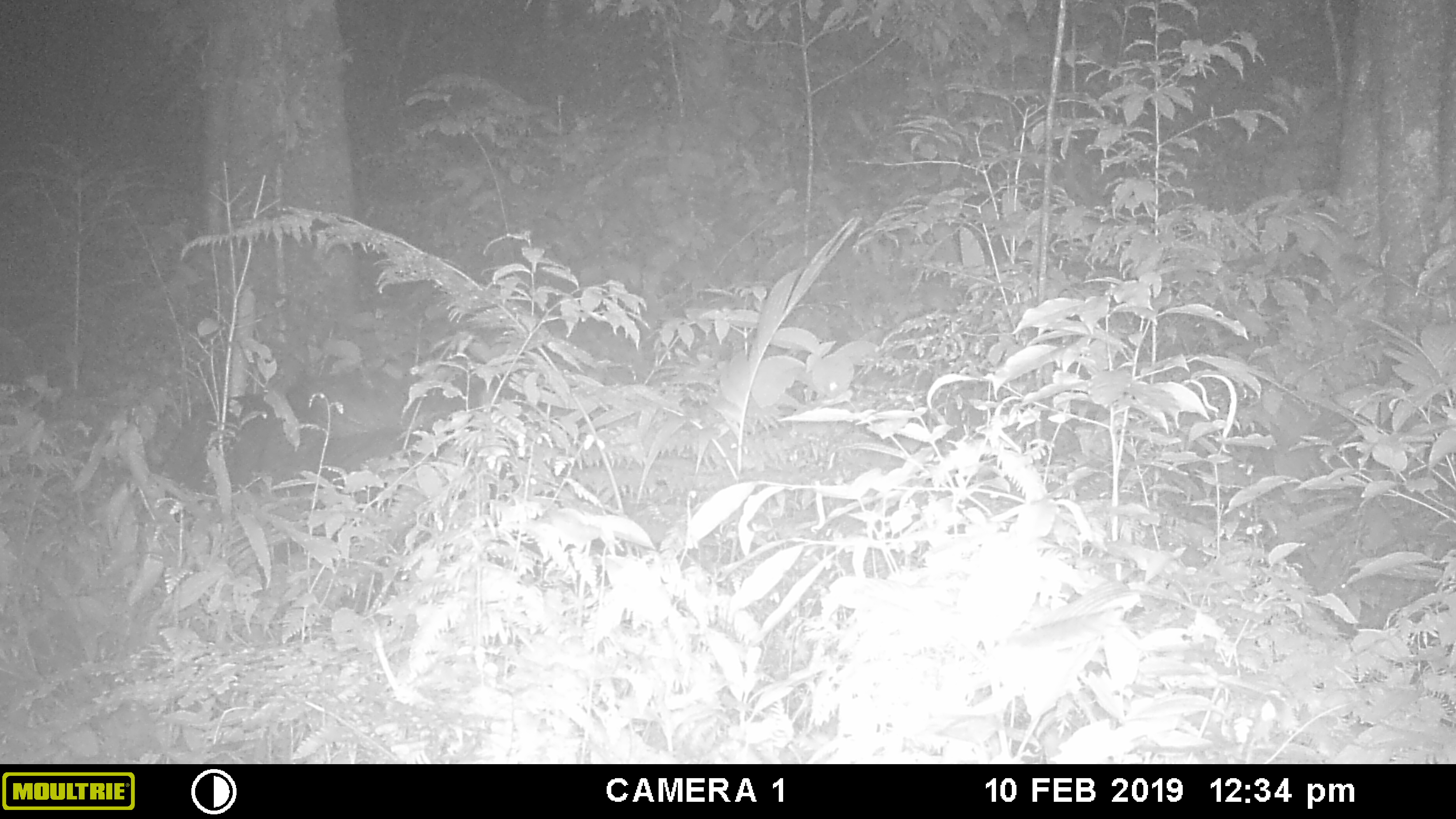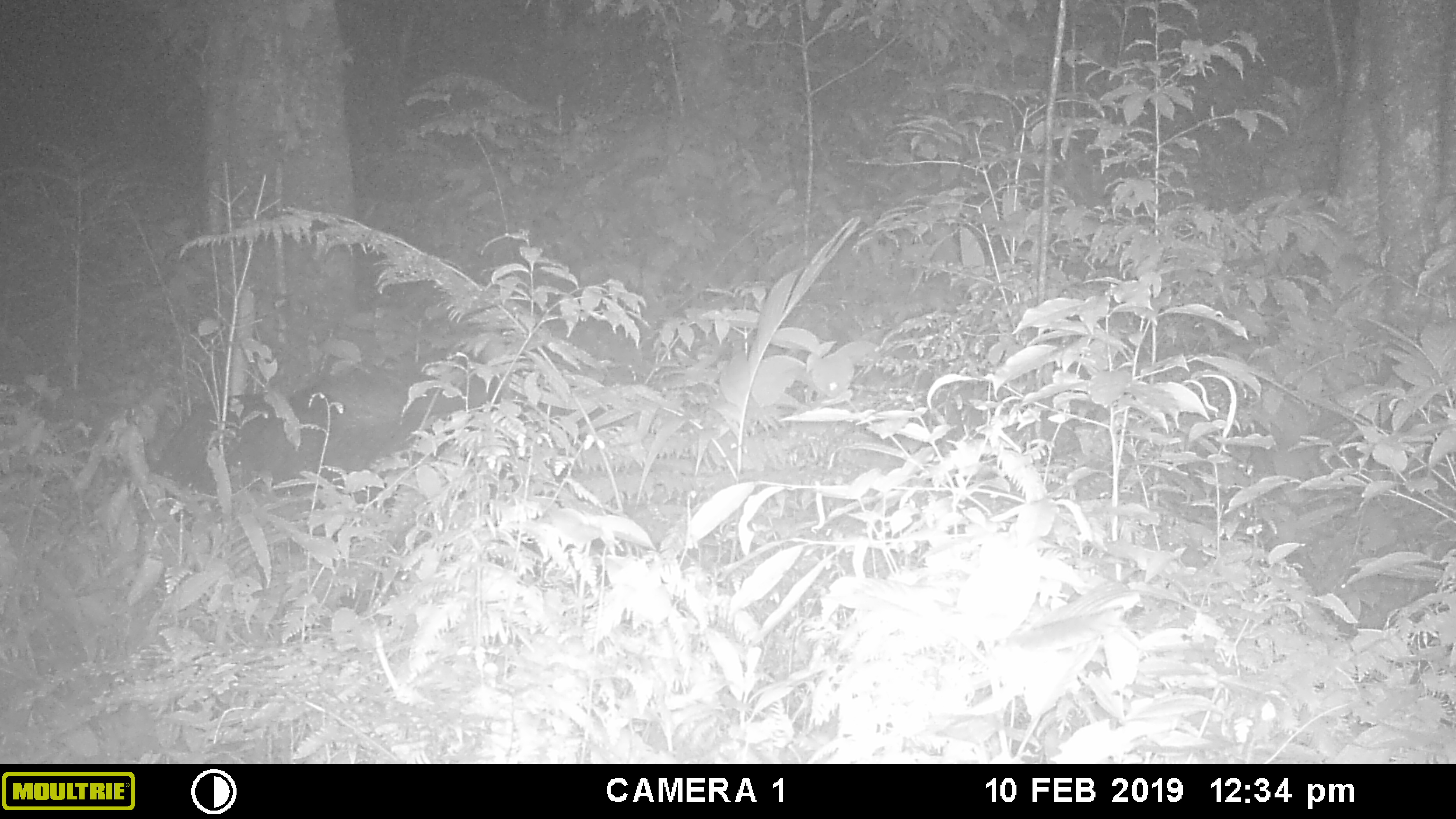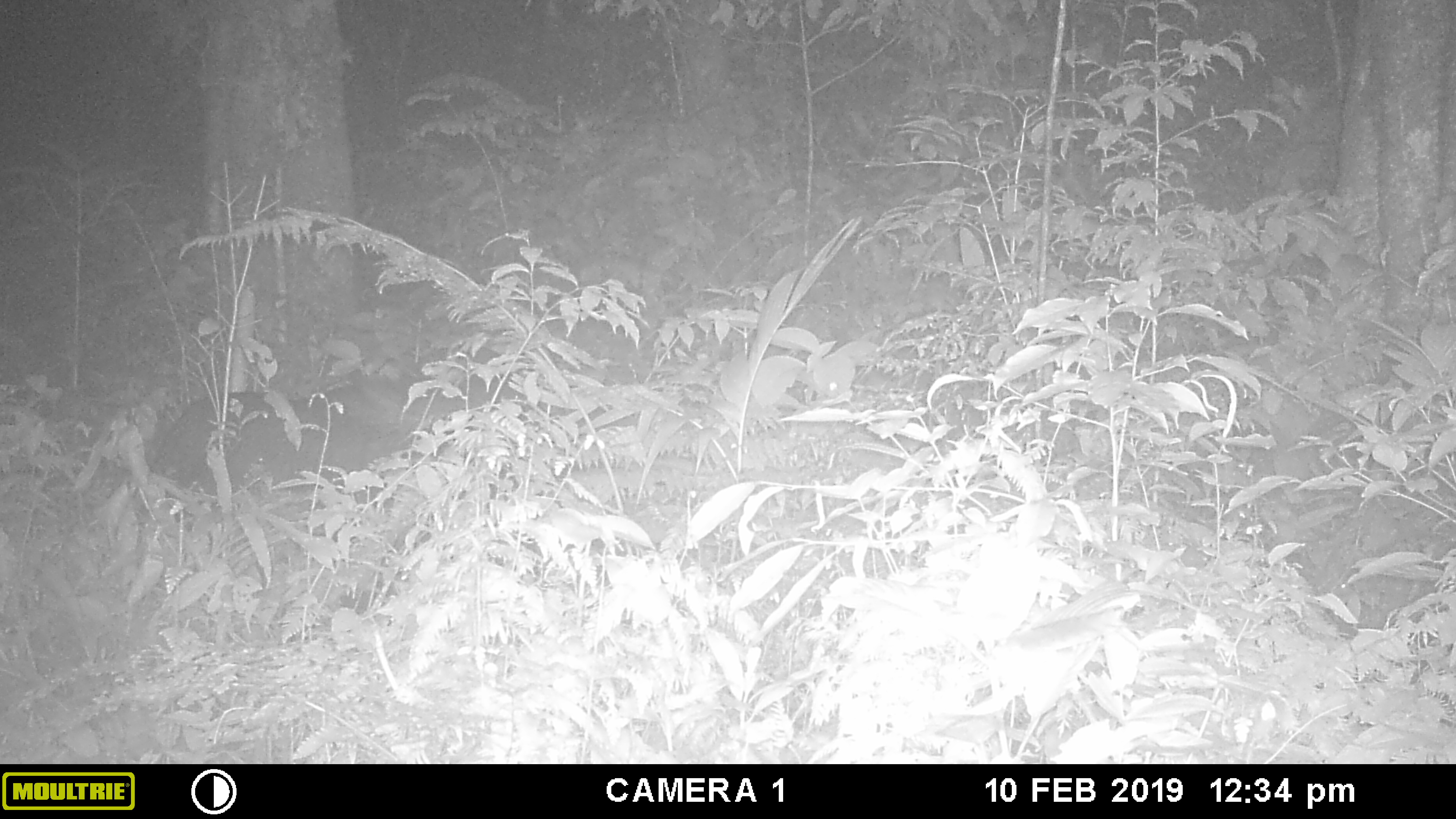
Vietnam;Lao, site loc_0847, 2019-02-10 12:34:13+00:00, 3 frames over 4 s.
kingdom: Animalia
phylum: Chordata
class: Mammalia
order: Artiodactyla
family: Bovidae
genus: Capricornis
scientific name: Capricornis sumatraensis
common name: chinese serow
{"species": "chinese serow (Capricornis sumatraensis)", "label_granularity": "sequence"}